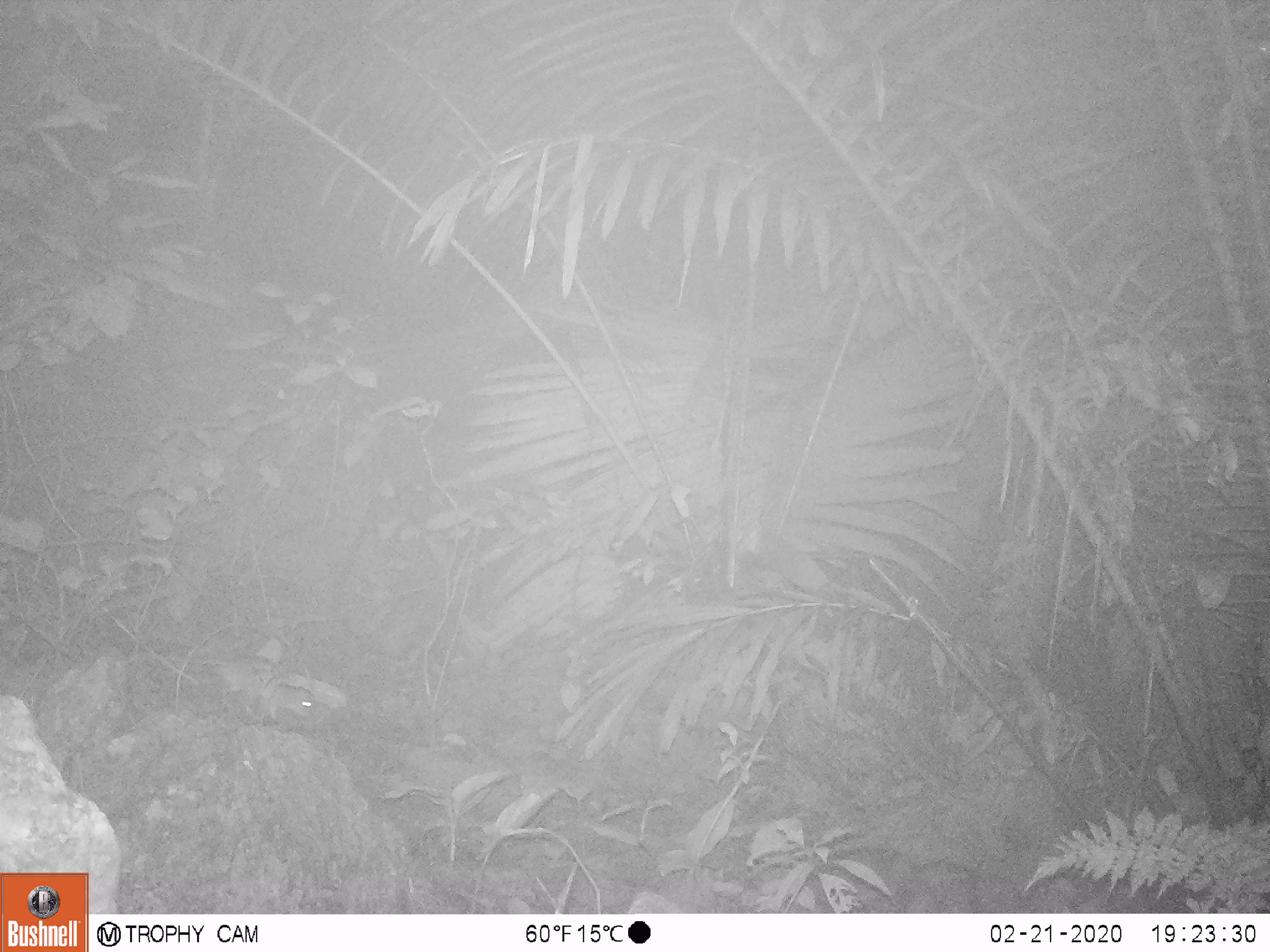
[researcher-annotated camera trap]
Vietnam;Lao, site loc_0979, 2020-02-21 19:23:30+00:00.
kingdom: Animalia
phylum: Chordata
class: Mammalia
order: Rodentia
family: Muridae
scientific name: Muridae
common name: old-world mice and rats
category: unidentified murid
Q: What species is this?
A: Unidentified murid (old-world mice and rats) (Muridae).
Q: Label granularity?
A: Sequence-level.